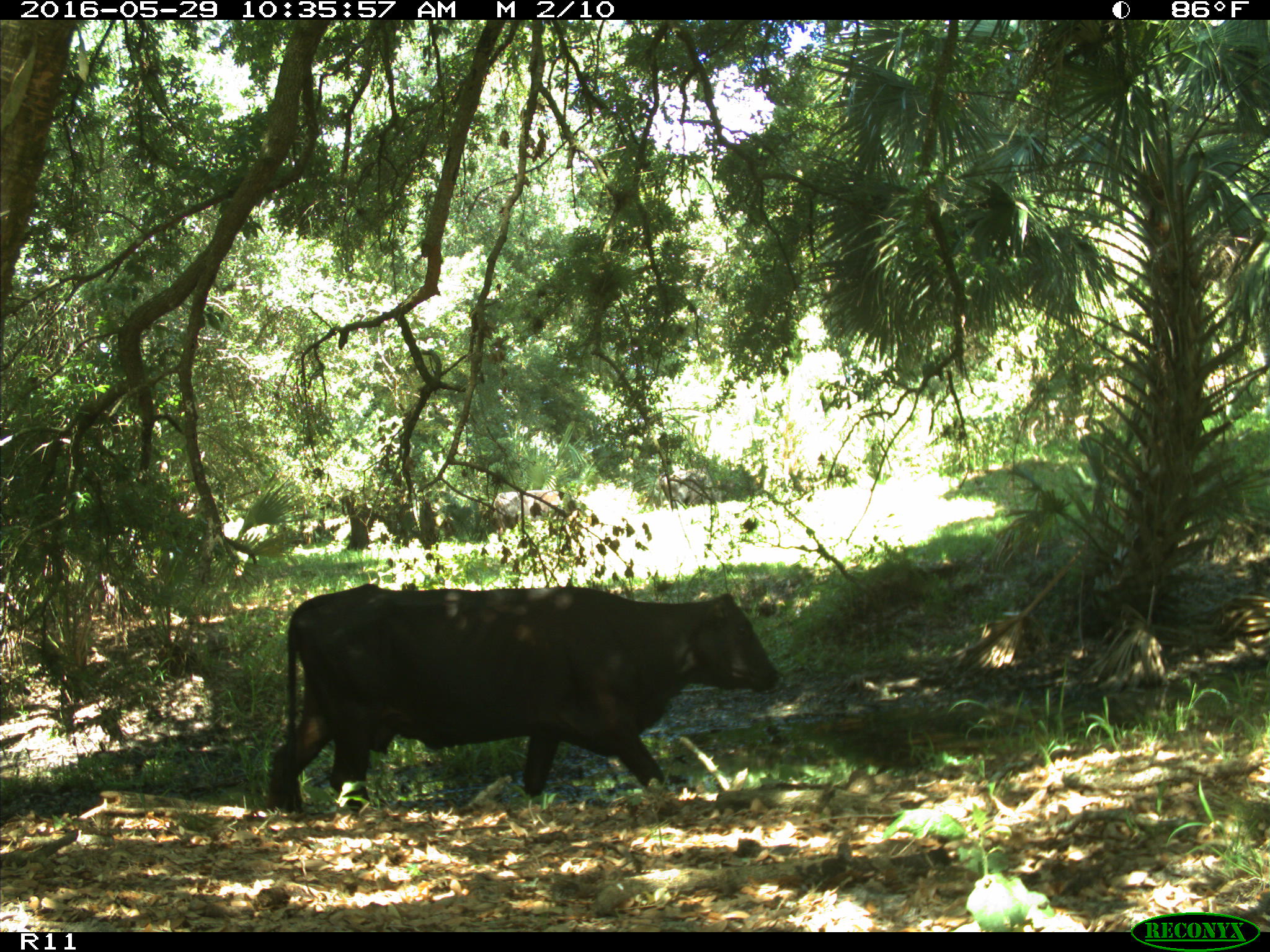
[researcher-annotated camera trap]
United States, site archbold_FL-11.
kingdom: Animalia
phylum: Chordata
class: Mammalia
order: Artiodactyla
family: Bovidae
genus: Bos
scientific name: Bos taurus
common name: domestic cow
Bos taurus (domestic cow).